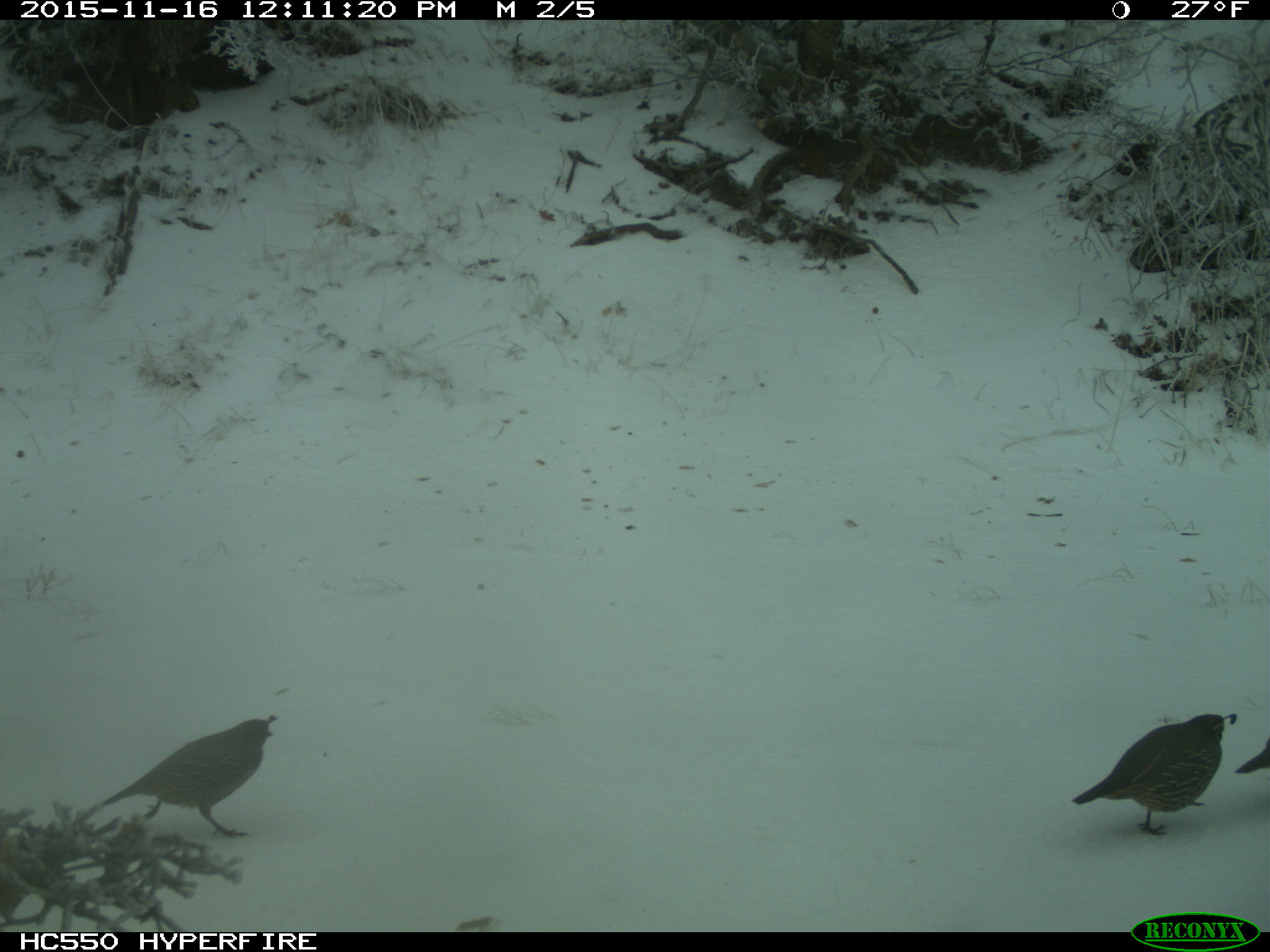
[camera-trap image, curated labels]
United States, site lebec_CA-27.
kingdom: Animalia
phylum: Chordata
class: Aves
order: Galliformes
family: Odontophoridae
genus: Callipepla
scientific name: Callipepla californica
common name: california quail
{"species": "Callipepla californica (california quail)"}